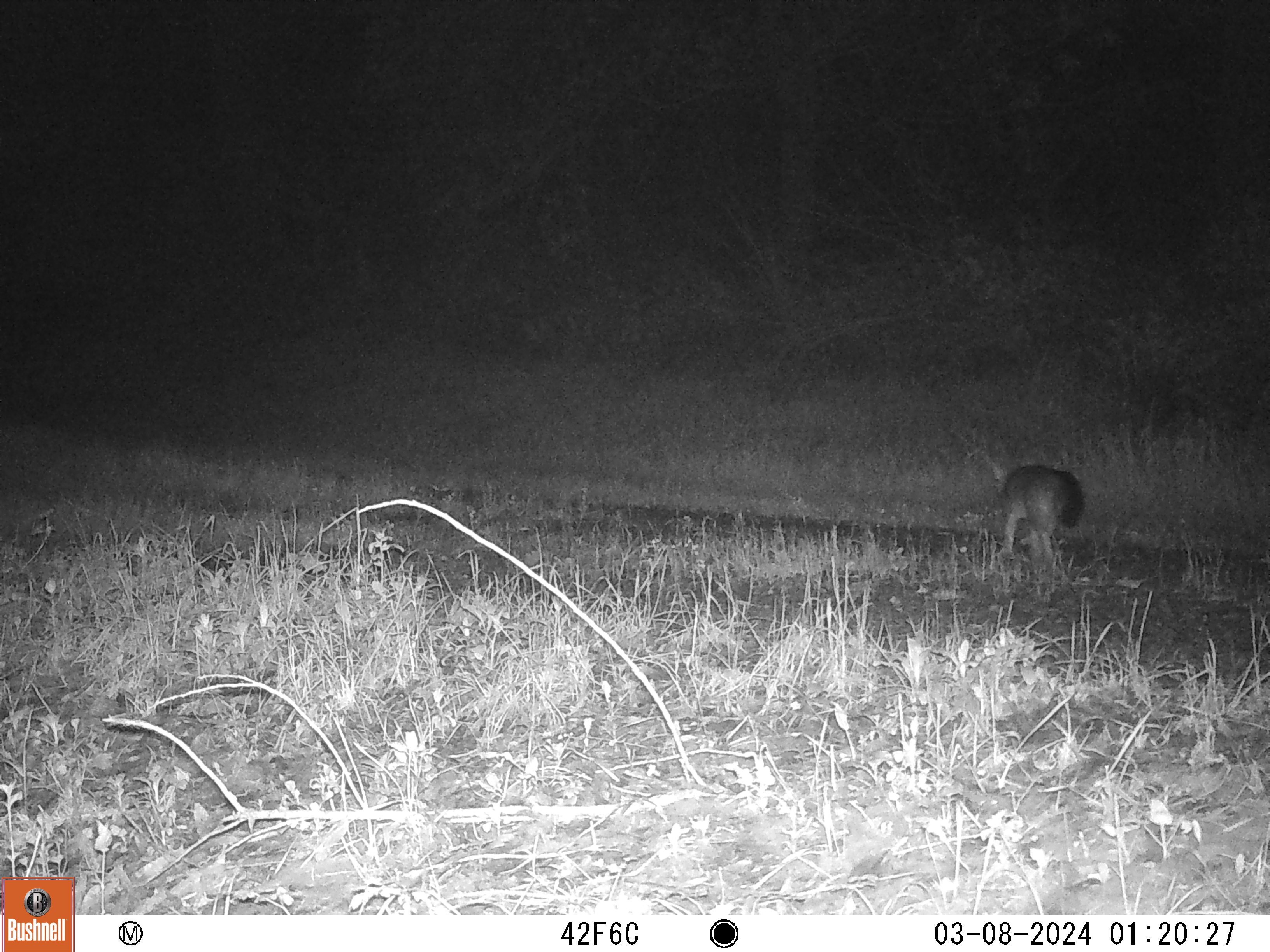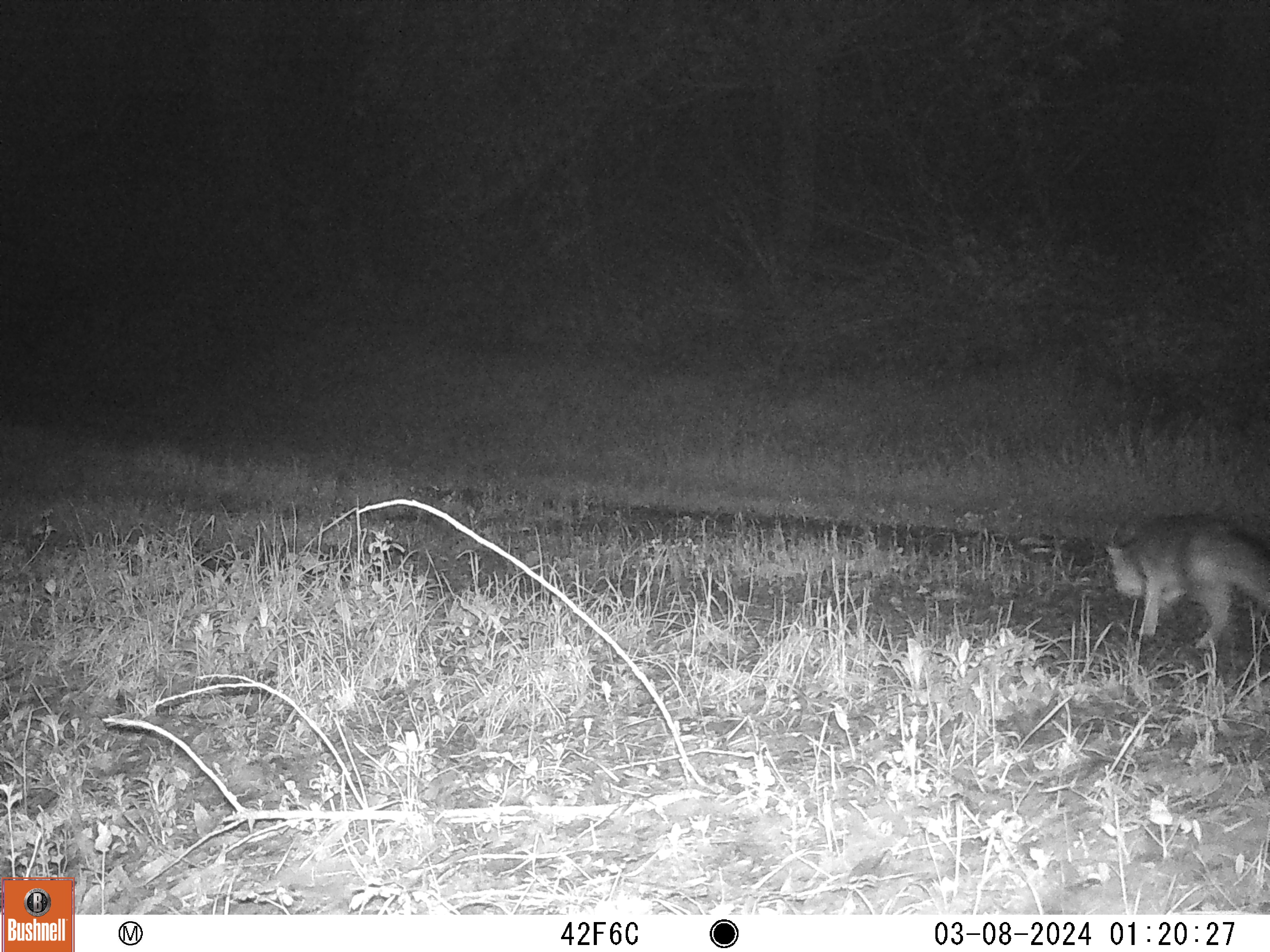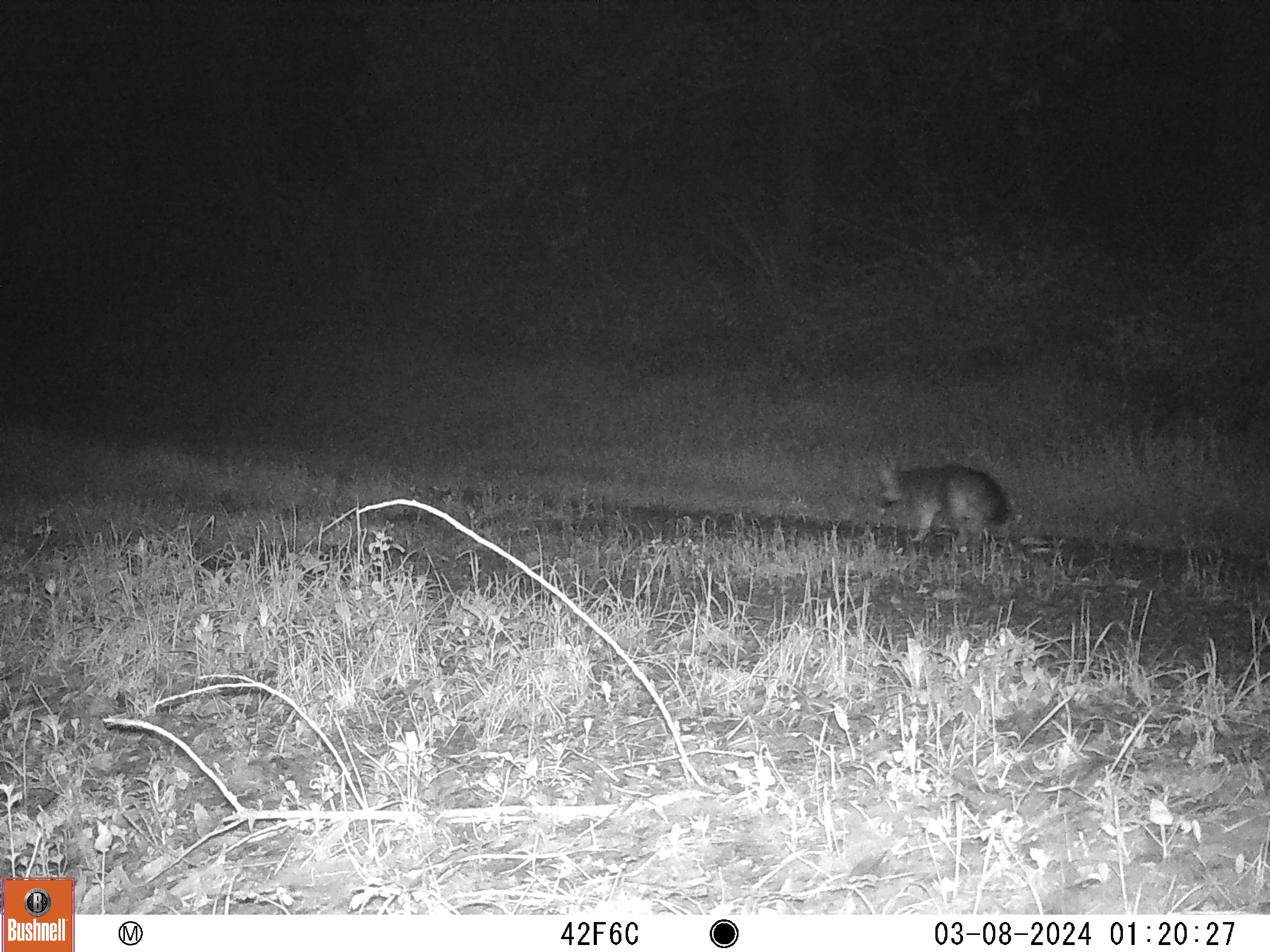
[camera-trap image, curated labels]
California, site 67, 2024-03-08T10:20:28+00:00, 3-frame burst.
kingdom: Animalia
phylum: Chordata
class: Mammalia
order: Carnivora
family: Canidae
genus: Urocyon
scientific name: Urocyon cinereoargenteus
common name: gray fox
Gray fox (Urocyon cinereoargenteus).